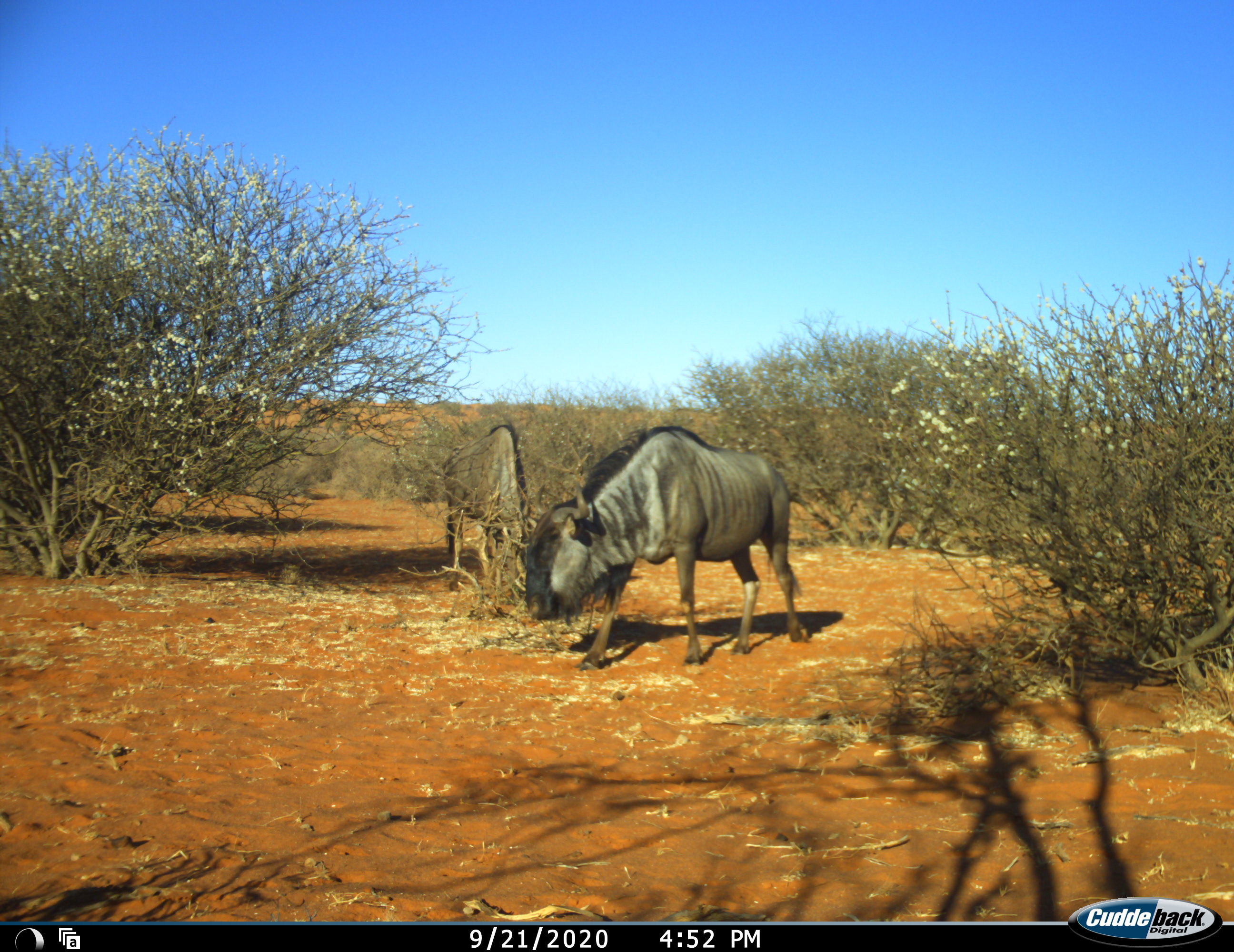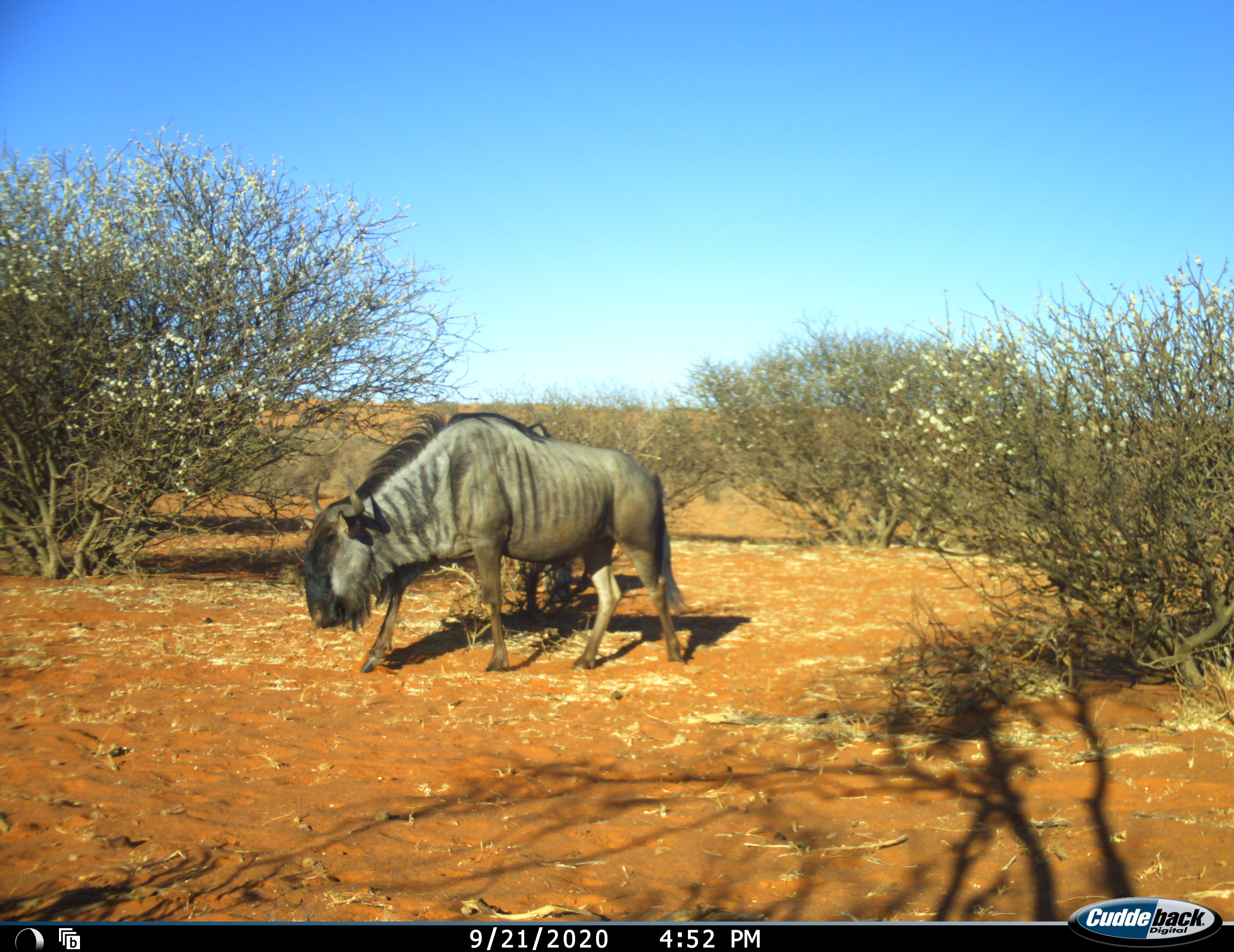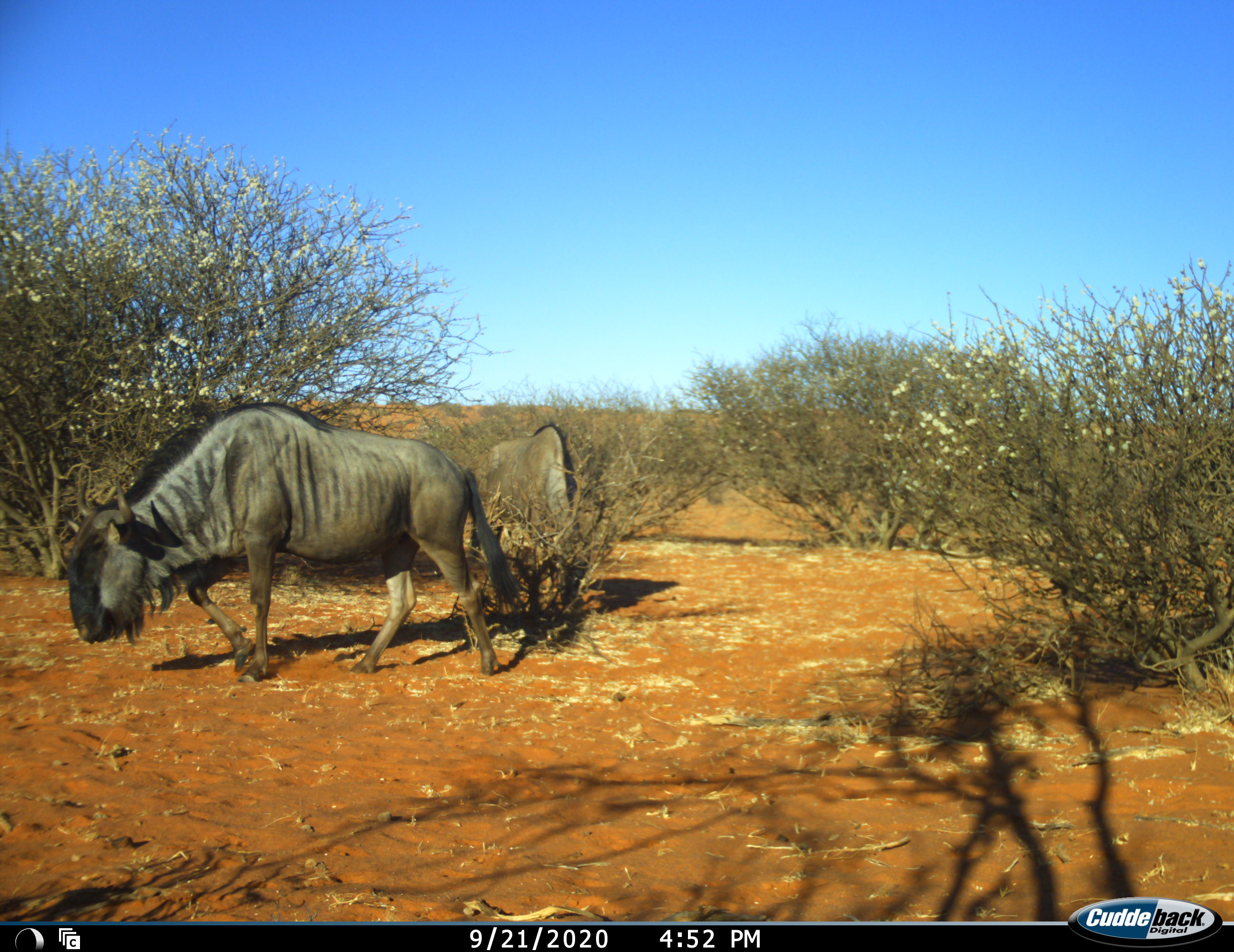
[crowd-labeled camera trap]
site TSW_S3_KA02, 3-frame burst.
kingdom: Animalia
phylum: Chordata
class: Mammalia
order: Artiodactyla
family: Bovidae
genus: Connochaetes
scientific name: Connochaetes taurinus taurinus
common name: blue wildebeest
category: wildebeestblue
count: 2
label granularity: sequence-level